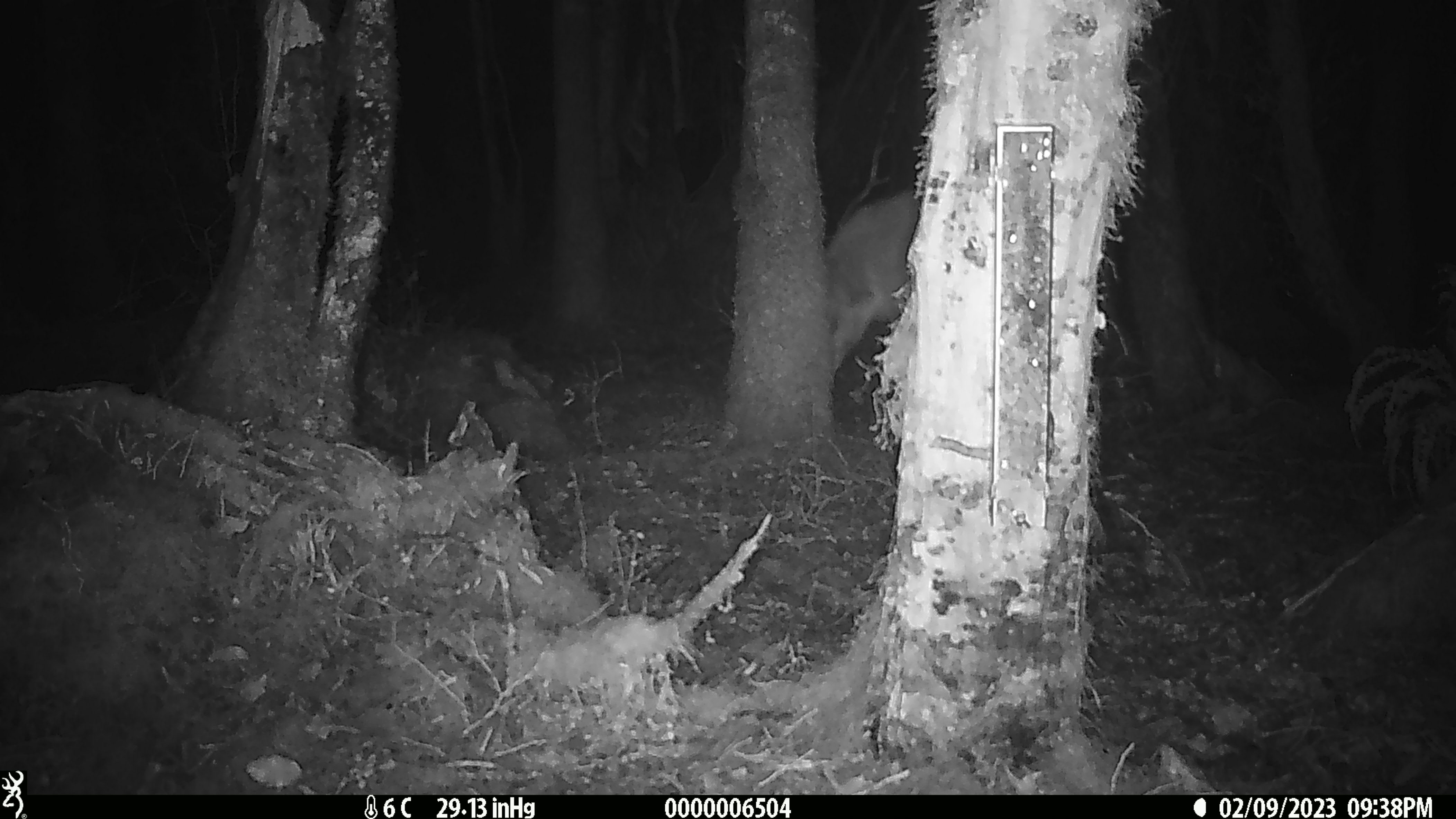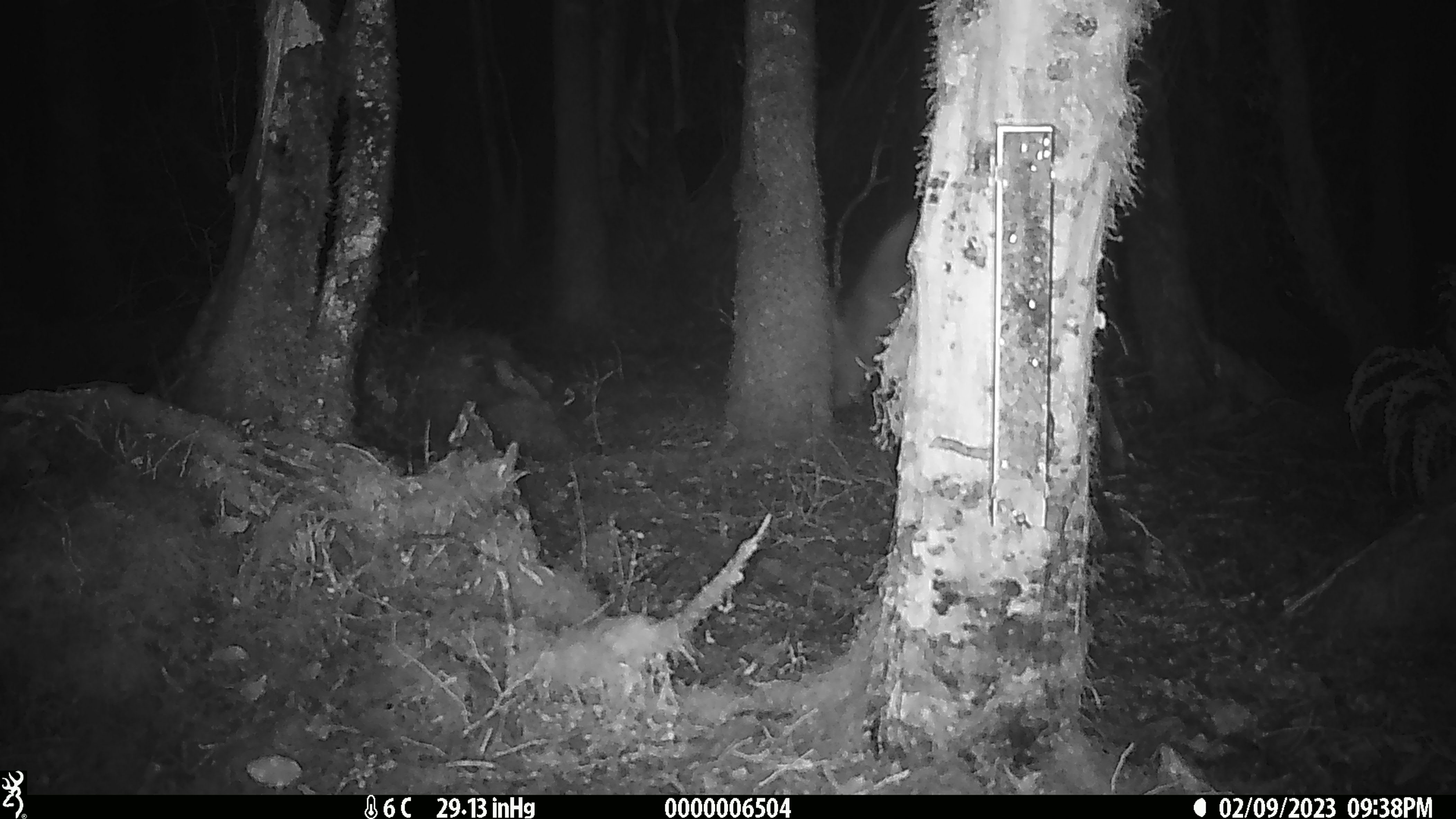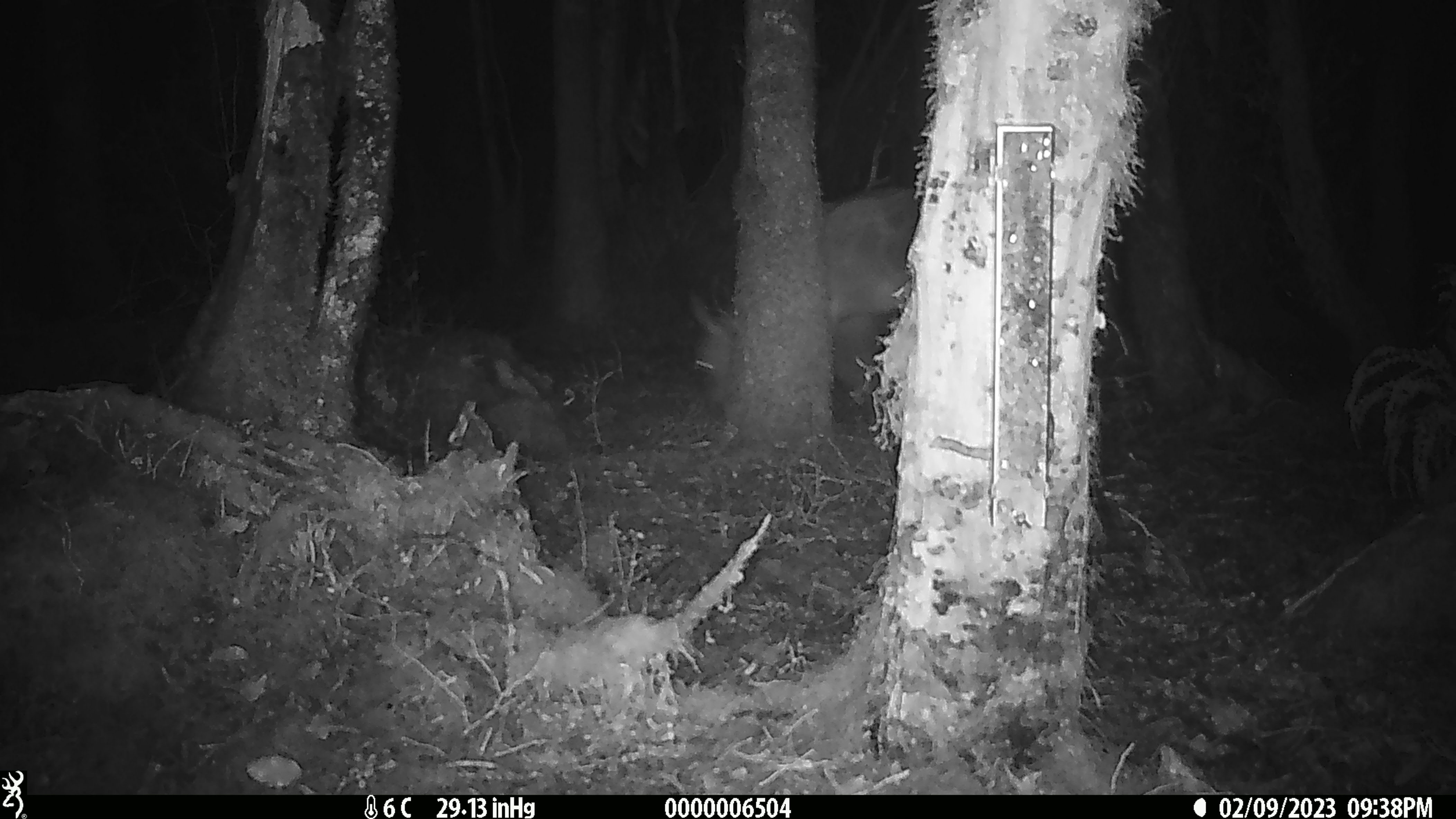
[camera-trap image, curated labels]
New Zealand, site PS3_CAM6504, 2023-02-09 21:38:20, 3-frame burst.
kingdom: Animalia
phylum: Chordata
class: Mammalia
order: Artiodactyla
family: Cervidae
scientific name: Cervidae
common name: deer